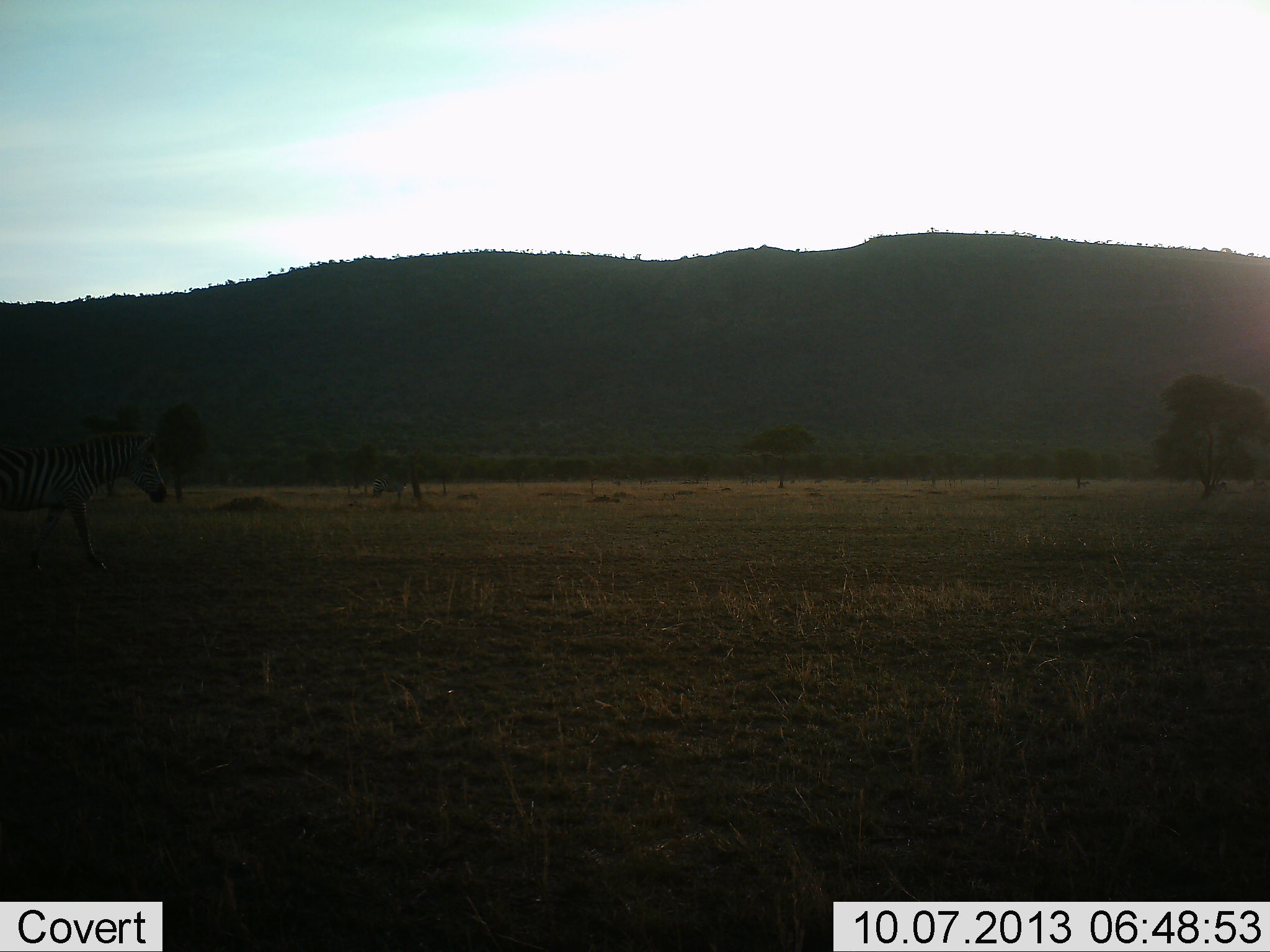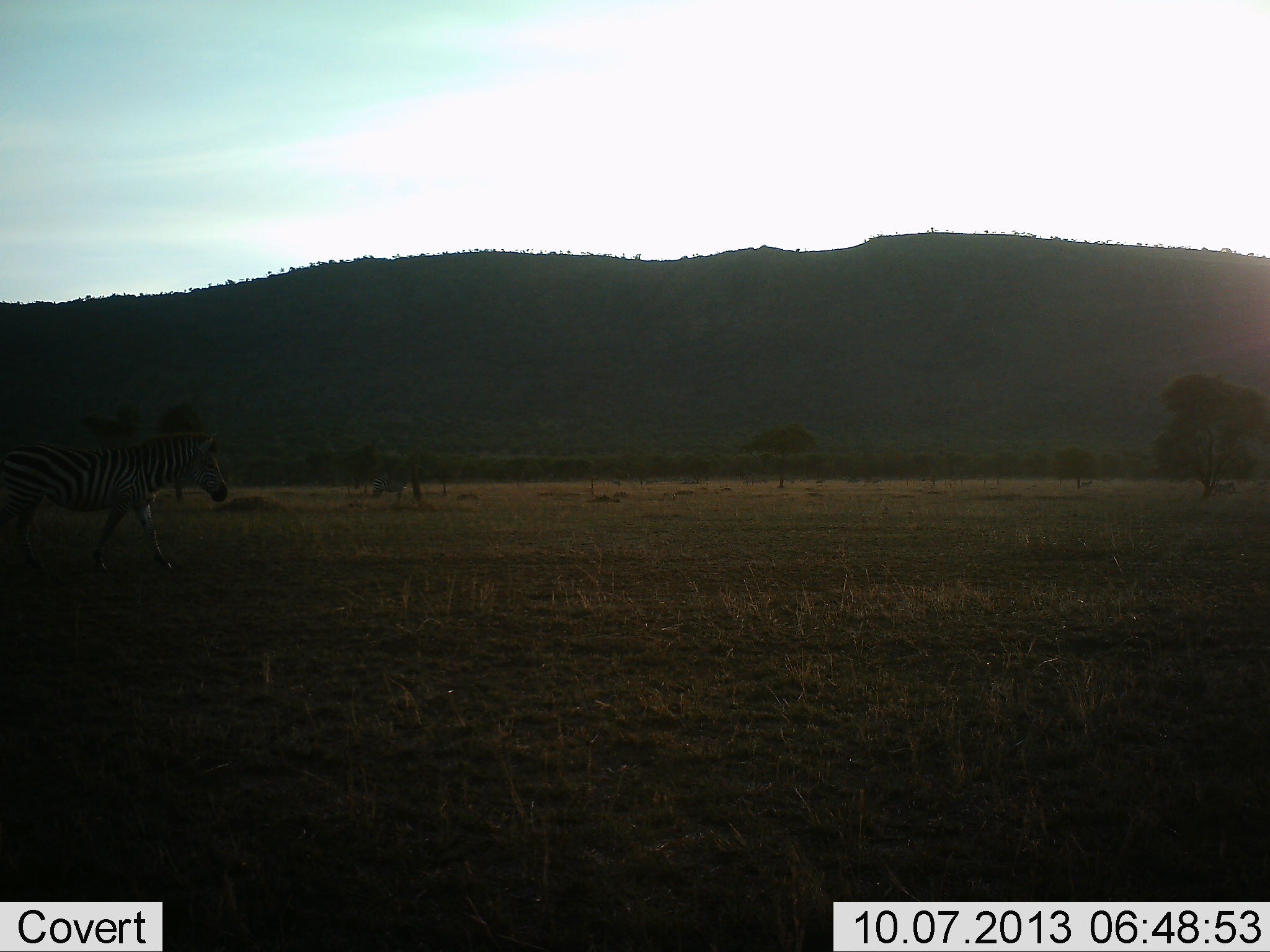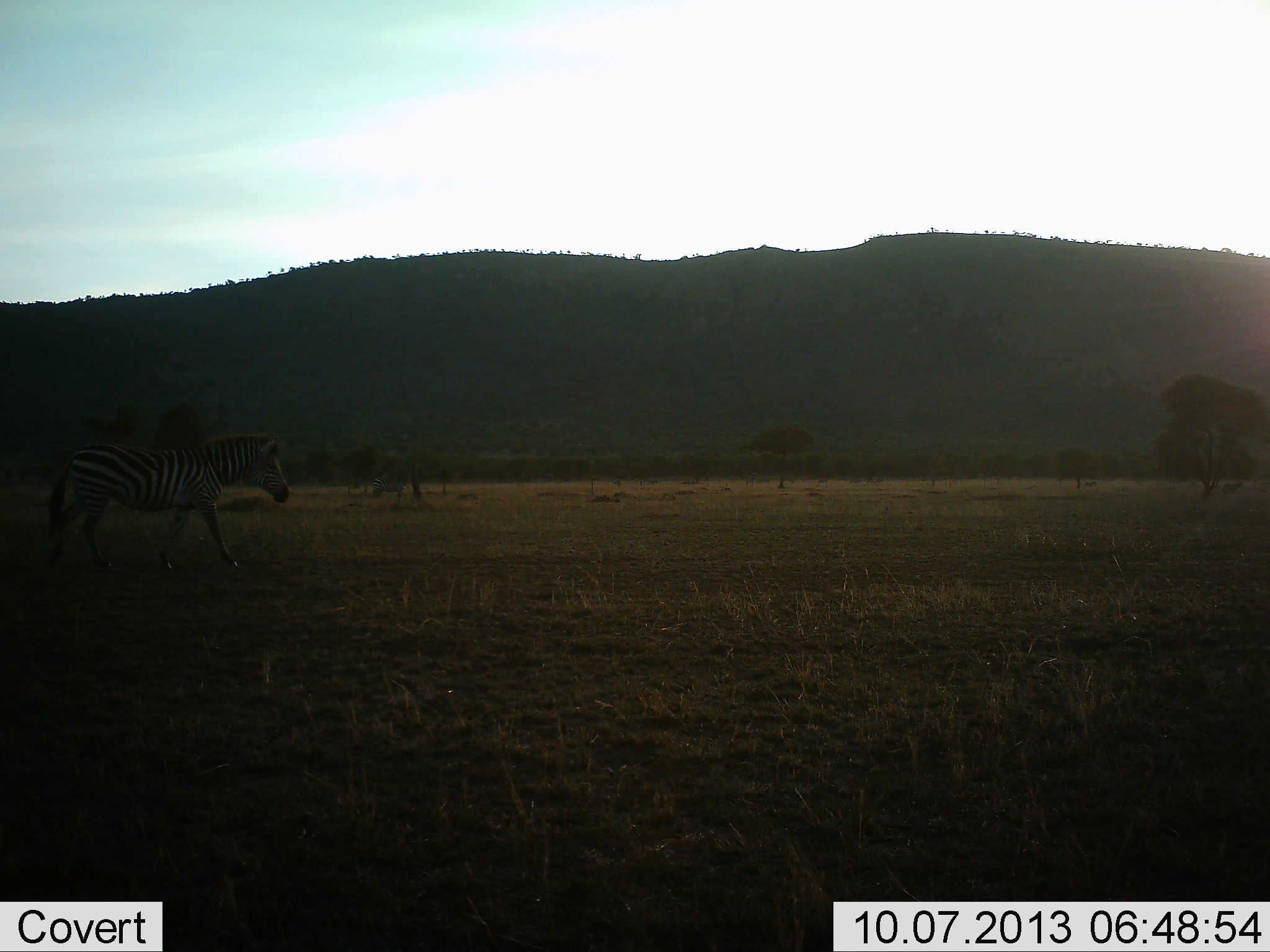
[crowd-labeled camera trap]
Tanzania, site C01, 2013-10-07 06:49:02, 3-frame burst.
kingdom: Animalia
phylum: Chordata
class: Mammalia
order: Perissodactyla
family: Equidae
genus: Equus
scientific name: Equus quagga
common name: plains zebra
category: zebra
Zebra (plains zebra) (Equus quagga), count 1. Behavior (volunteer vote fractions): standing 5%, resting 0%, moving 100%, interacting 0%. Young present (vote fraction): 0%. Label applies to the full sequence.